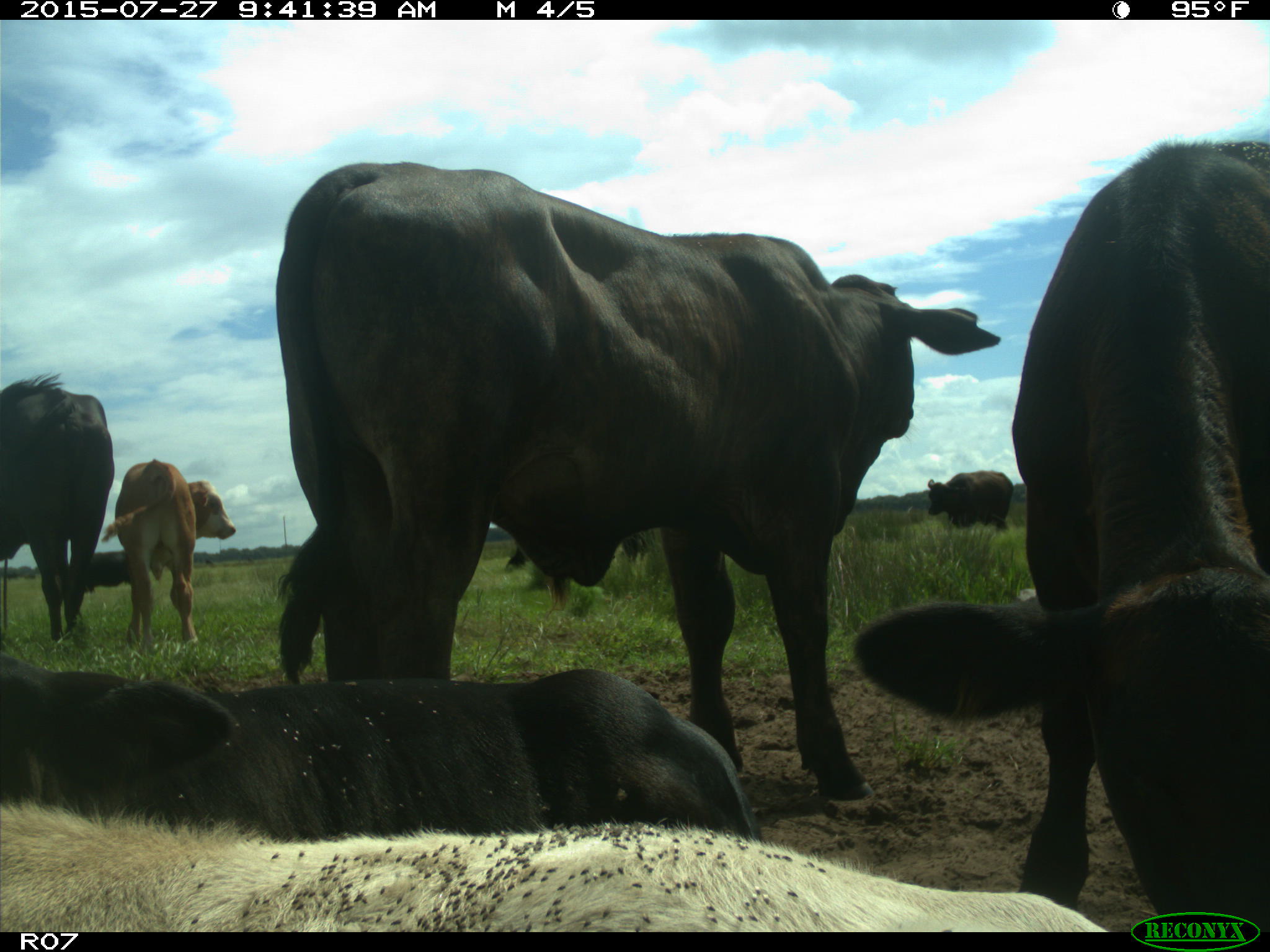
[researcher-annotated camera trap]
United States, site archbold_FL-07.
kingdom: Animalia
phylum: Chordata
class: Mammalia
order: Artiodactyla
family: Bovidae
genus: Bos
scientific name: Bos taurus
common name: domestic cow